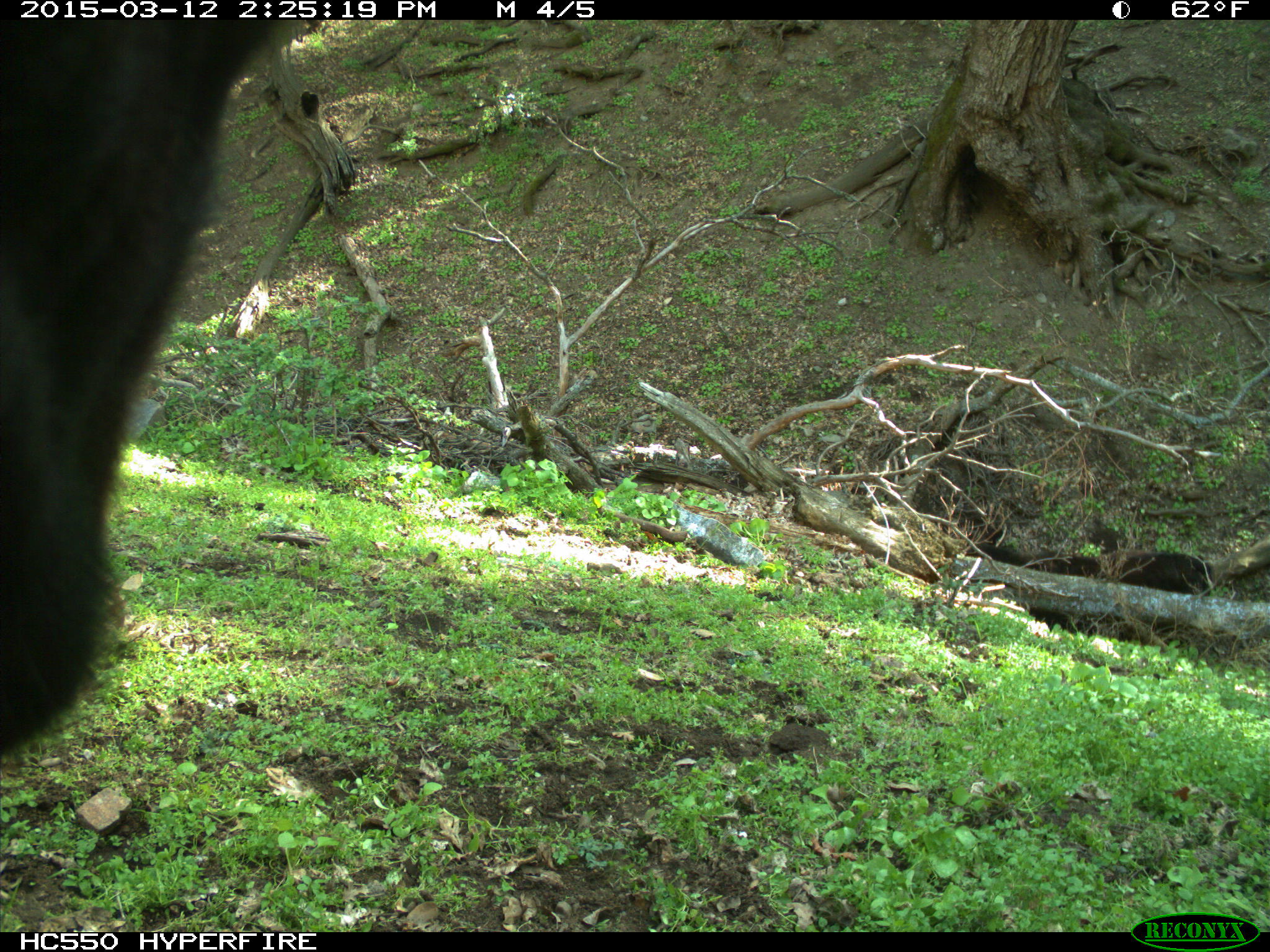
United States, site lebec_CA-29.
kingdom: Animalia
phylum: Chordata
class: Mammalia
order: Artiodactyla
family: Bovidae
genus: Bos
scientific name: Bos taurus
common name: domestic cow